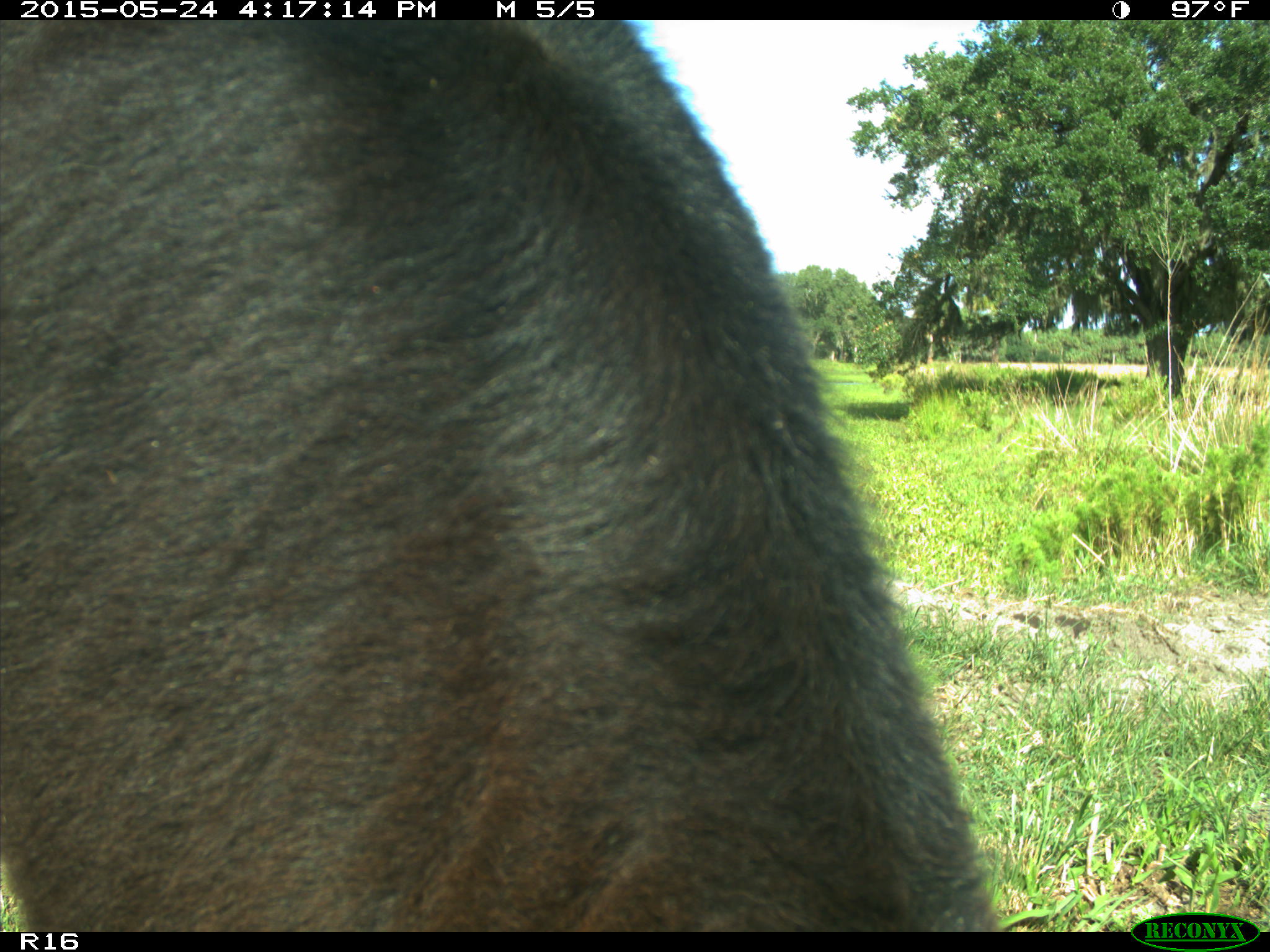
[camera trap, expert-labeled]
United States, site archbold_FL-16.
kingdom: Animalia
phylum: Chordata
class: Mammalia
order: Artiodactyla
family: Bovidae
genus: Bos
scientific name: Bos taurus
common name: domestic cow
Bos taurus (domestic cow).